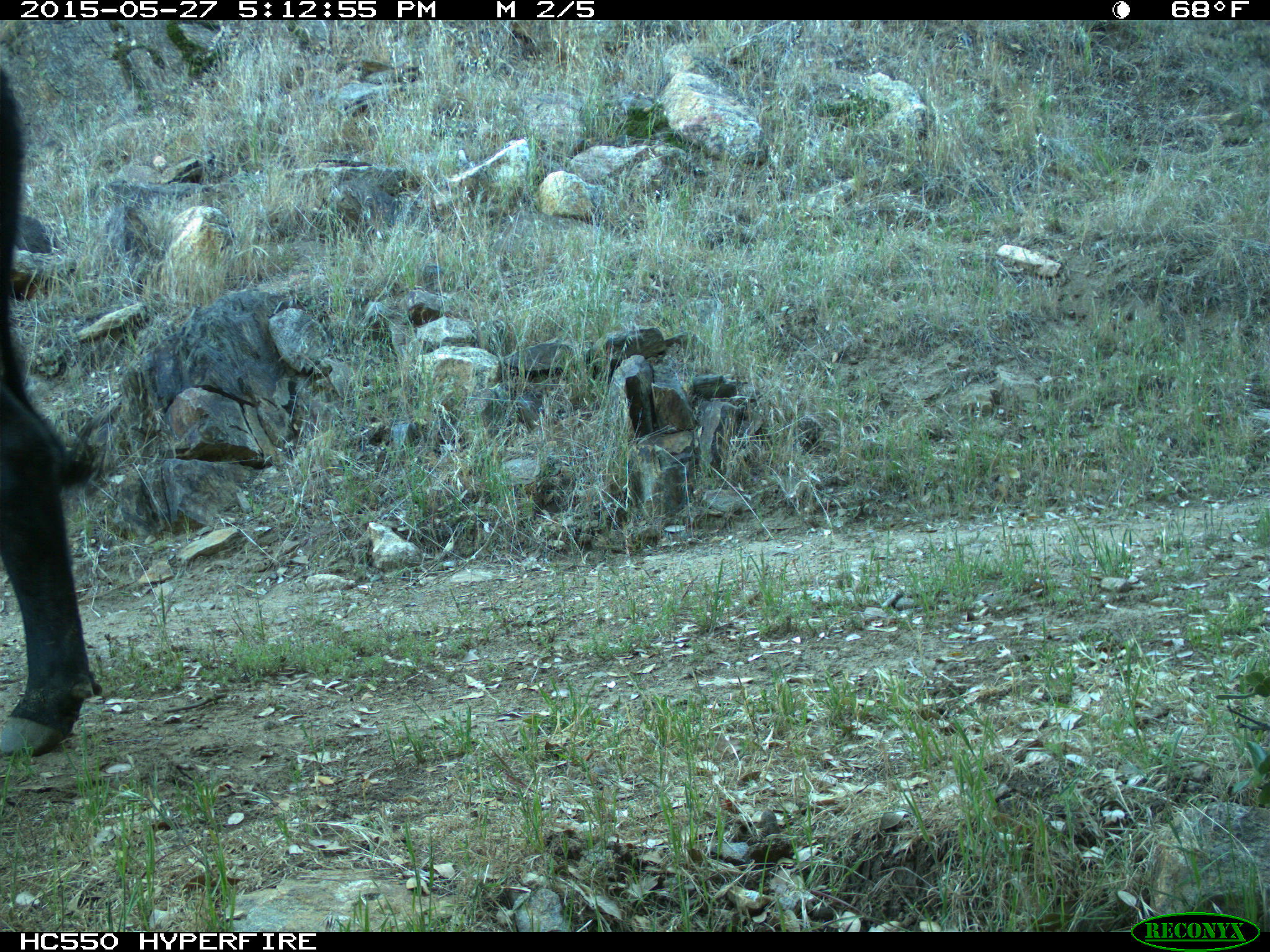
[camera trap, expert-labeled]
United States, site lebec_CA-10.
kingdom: Animalia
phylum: Chordata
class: Mammalia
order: Artiodactyla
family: Bovidae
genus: Bos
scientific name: Bos taurus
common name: domestic cow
Bos taurus (domestic cow).